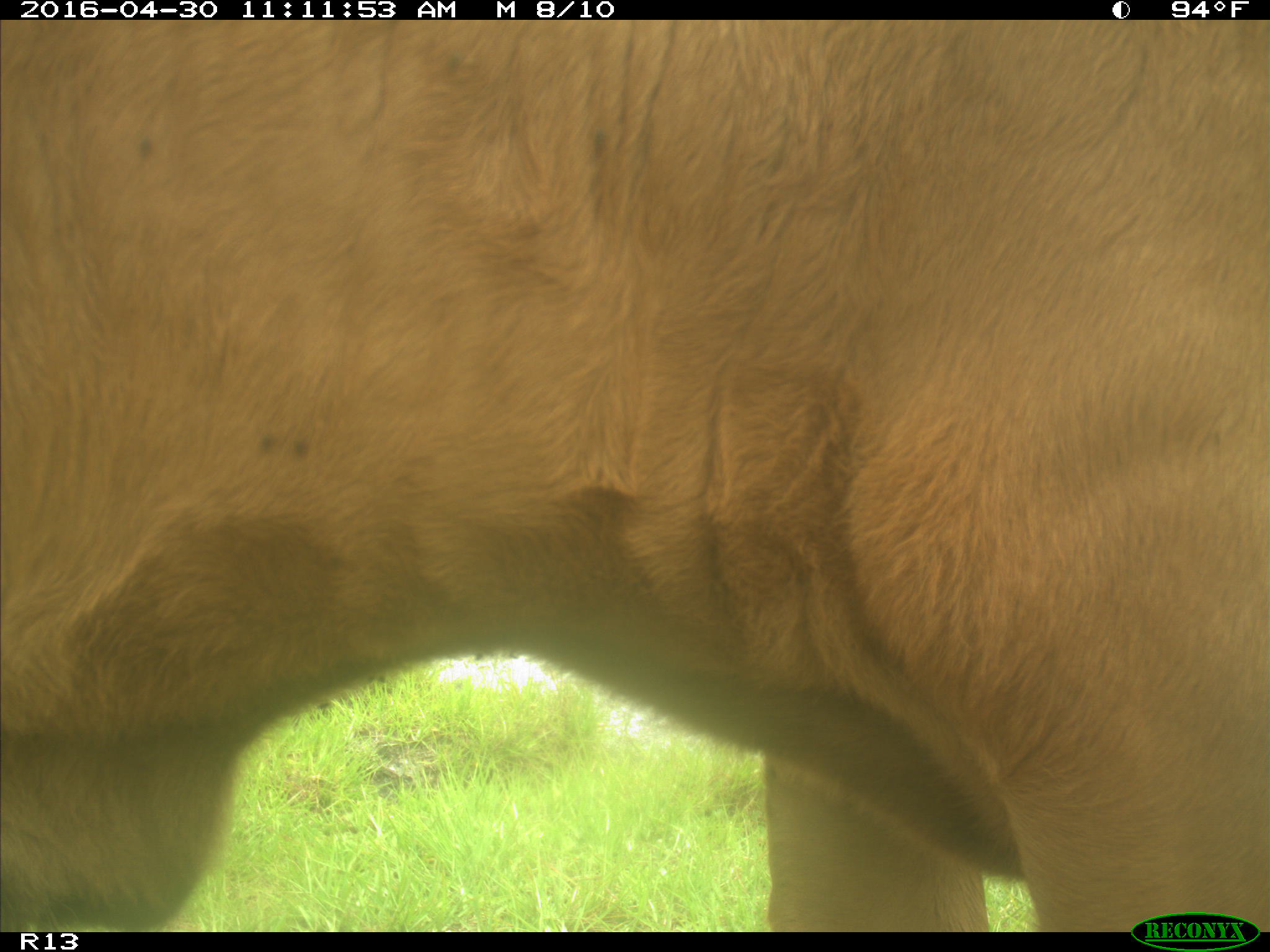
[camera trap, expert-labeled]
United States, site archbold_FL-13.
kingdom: Animalia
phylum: Chordata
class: Mammalia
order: Artiodactyla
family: Bovidae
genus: Bos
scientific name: Bos taurus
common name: domestic cow